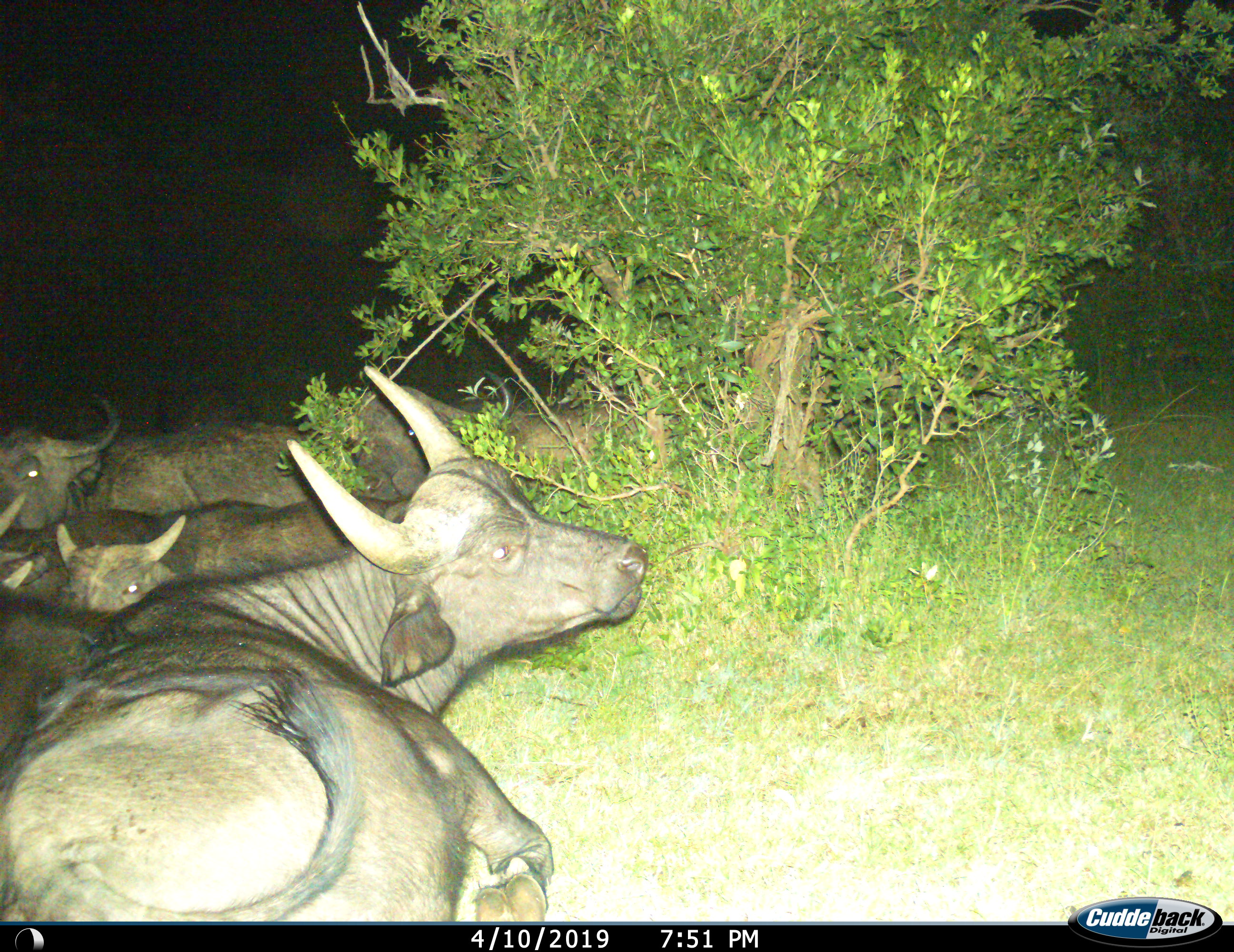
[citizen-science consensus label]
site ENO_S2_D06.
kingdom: Animalia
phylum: Chordata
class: Mammalia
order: Artiodactyla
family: Bovidae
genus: Syncerus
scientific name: Syncerus caffer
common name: african buffalo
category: buffalo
Buffalo (african buffalo) (Syncerus caffer), count 5. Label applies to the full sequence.